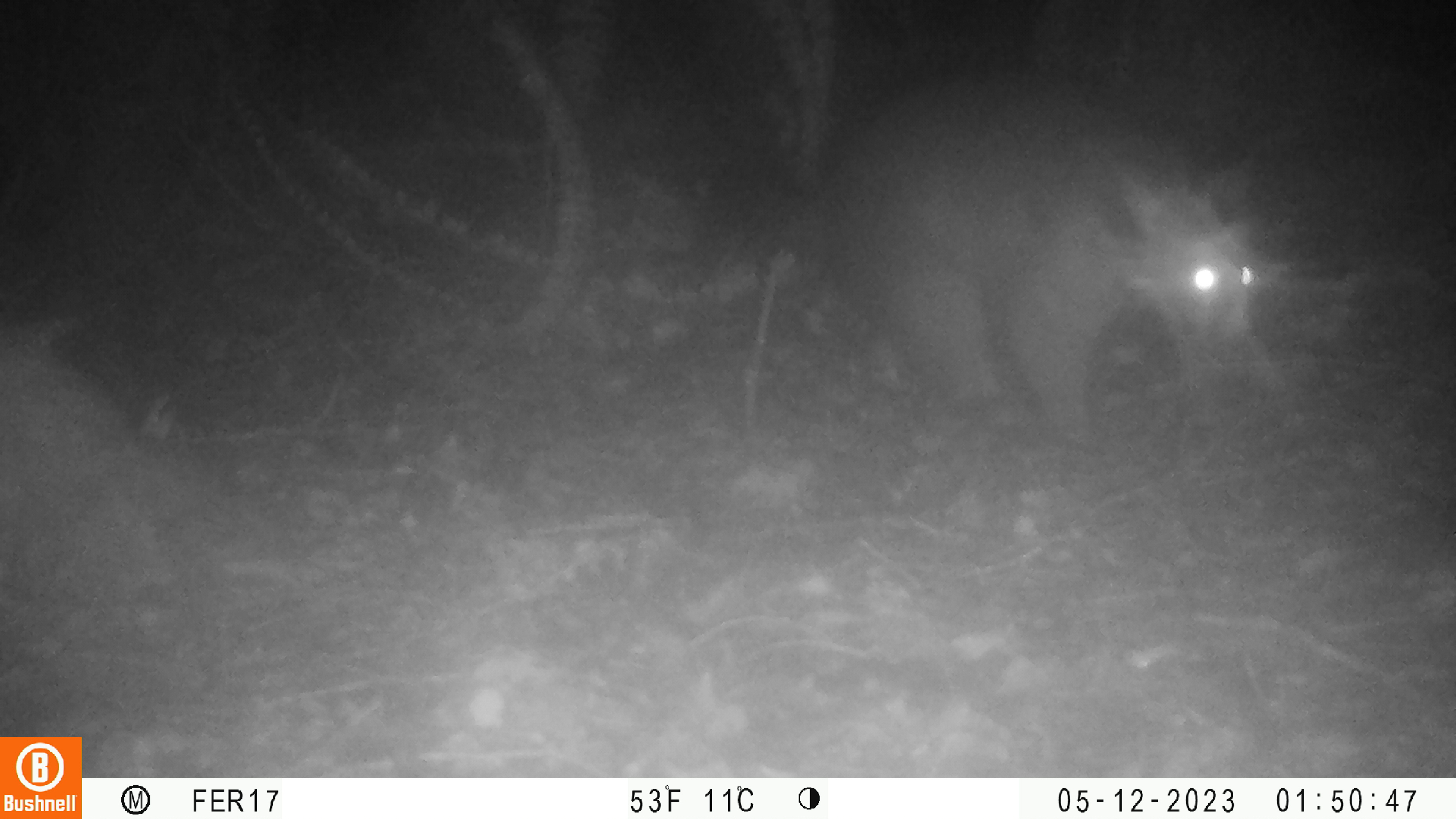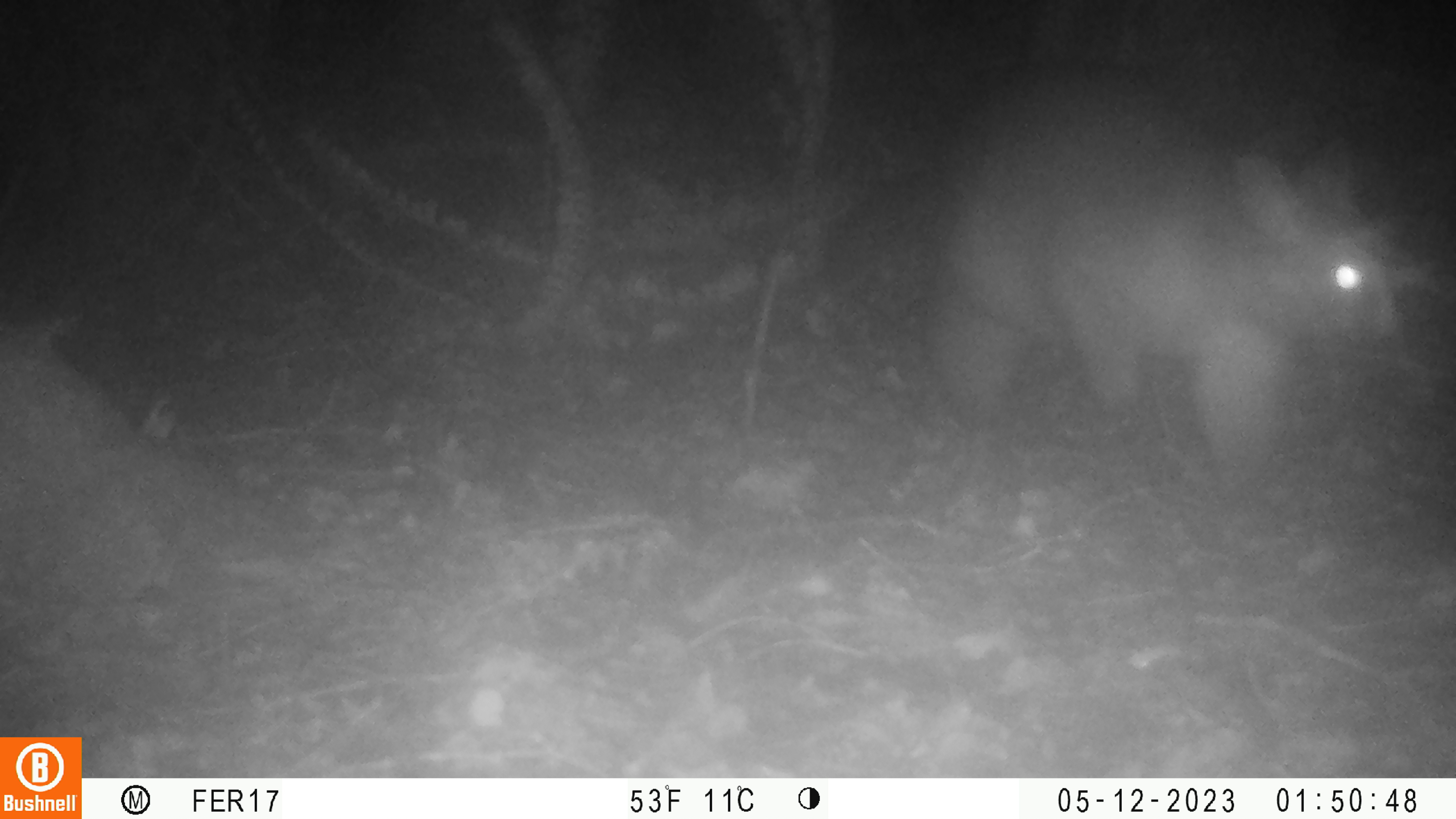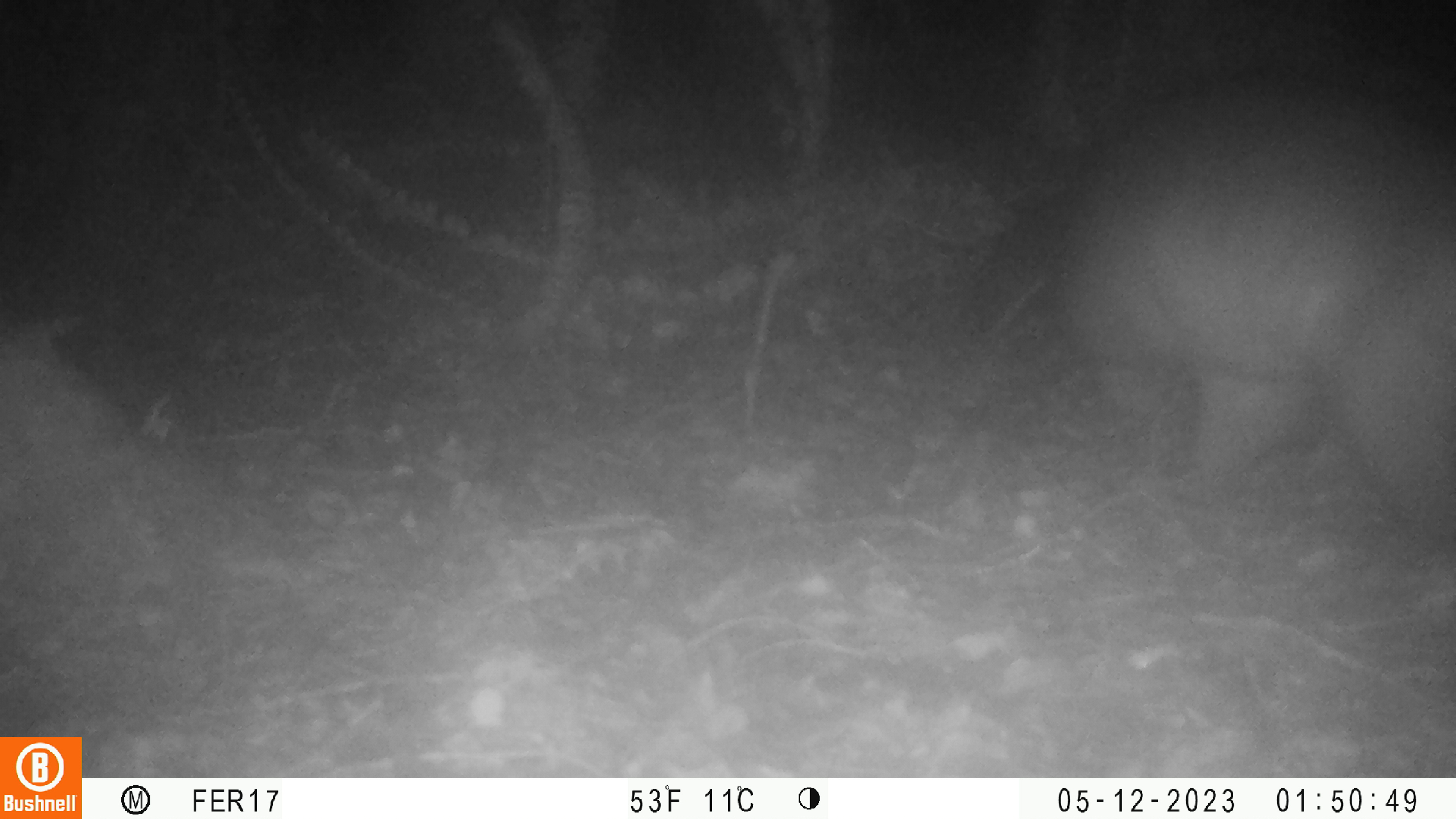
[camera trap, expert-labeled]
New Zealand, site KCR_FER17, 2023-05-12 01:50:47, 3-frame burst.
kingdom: Animalia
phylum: Chordata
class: Mammalia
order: Diprotodontia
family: Phalangeridae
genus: Trichosurus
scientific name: Trichosurus vulpecula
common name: common brushtail possum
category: possum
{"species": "possum (common brushtail possum) (Trichosurus vulpecula)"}